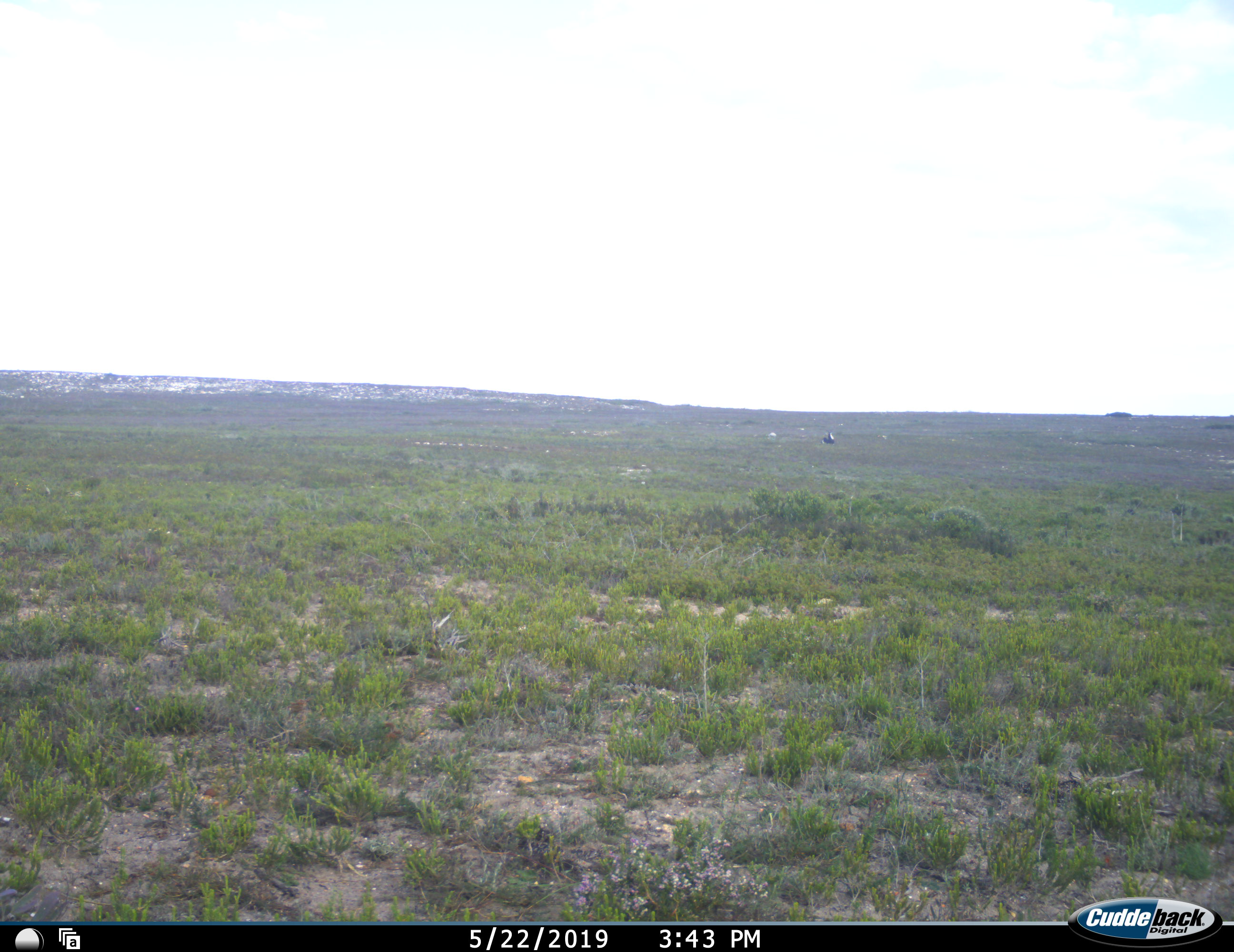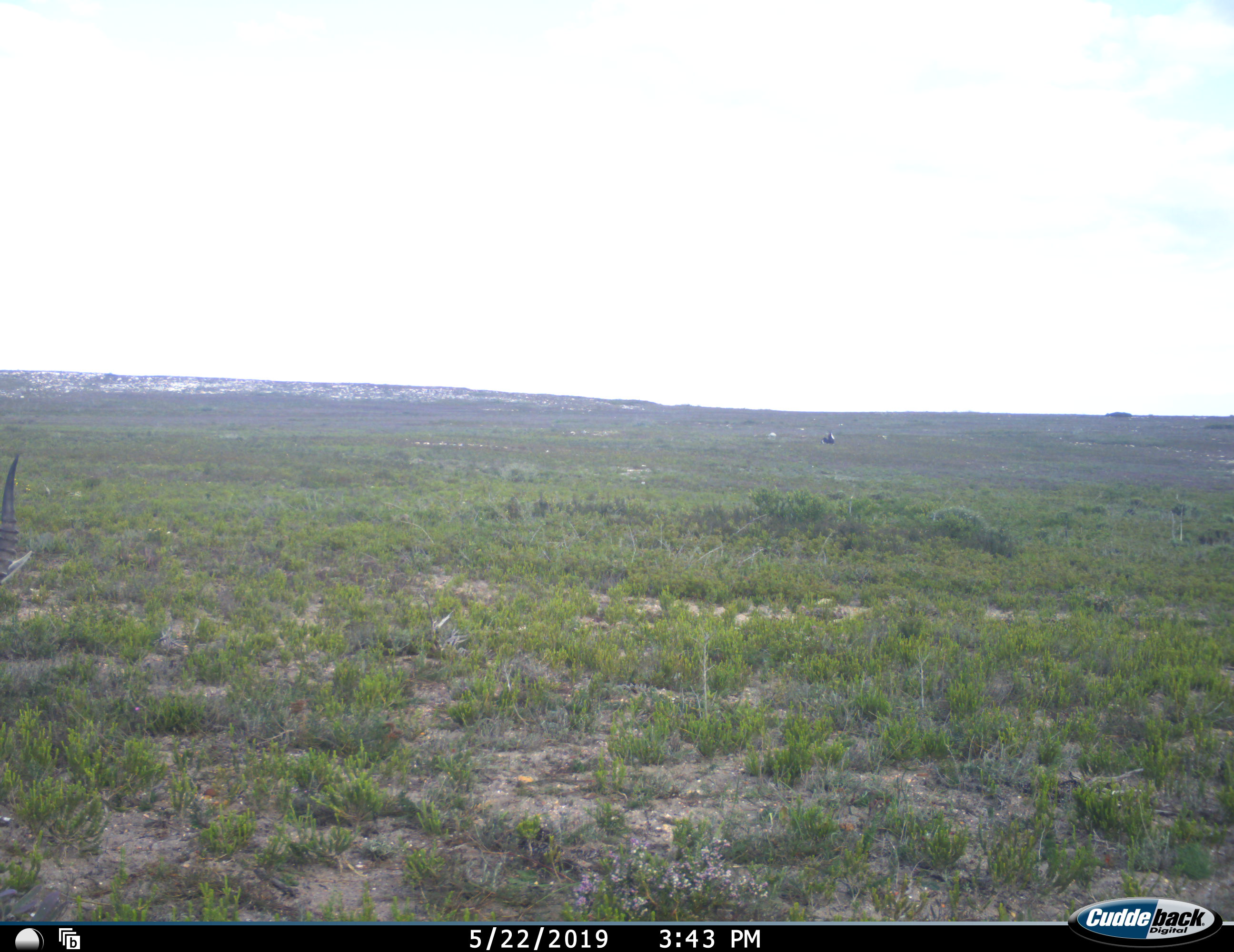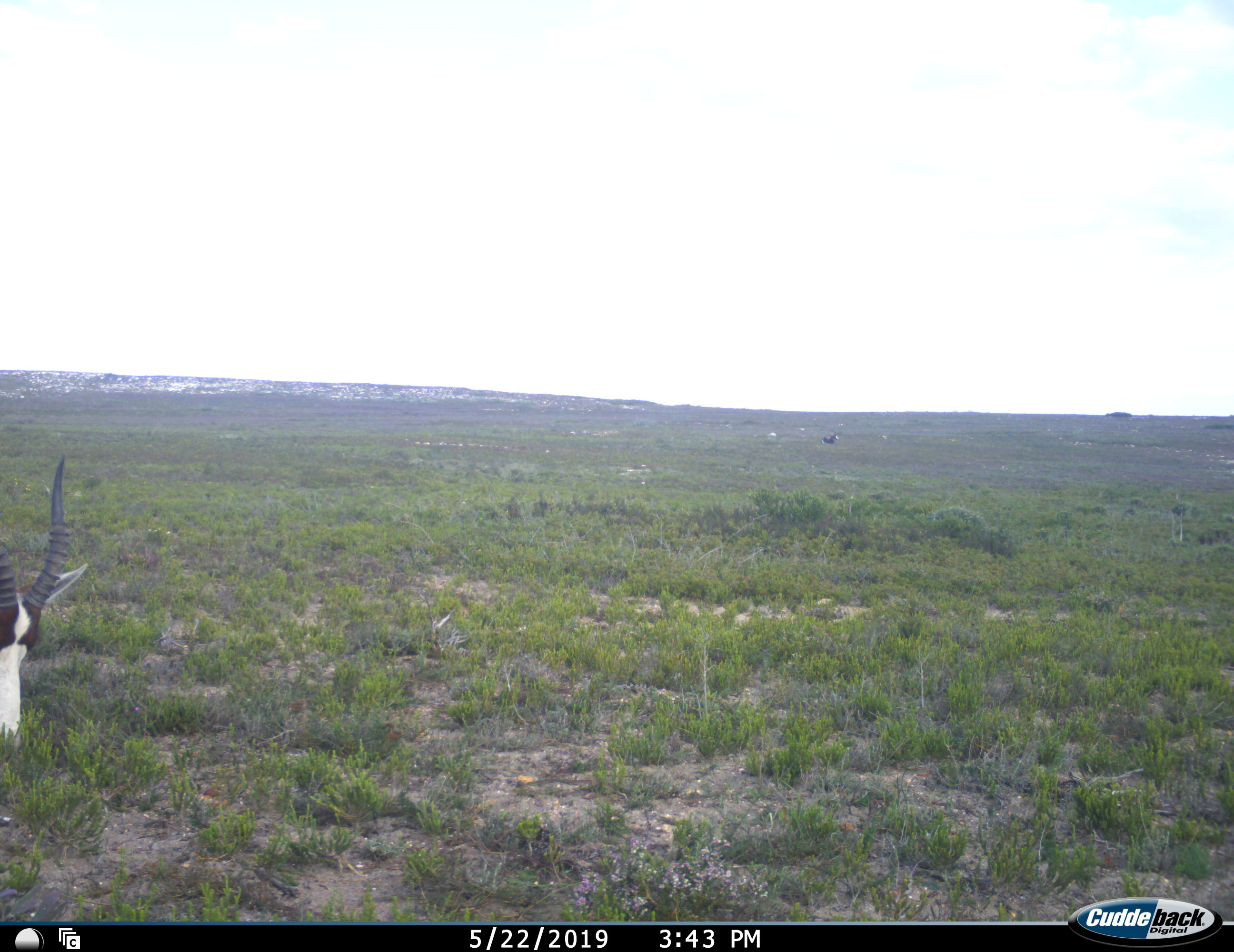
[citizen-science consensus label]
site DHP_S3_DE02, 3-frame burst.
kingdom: Animalia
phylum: Chordata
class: Mammalia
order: Artiodactyla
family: Bovidae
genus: Damaliscus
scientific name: Damaliscus pygargus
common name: bontebok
Bontebok (Damaliscus pygargus), count 1. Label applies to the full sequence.